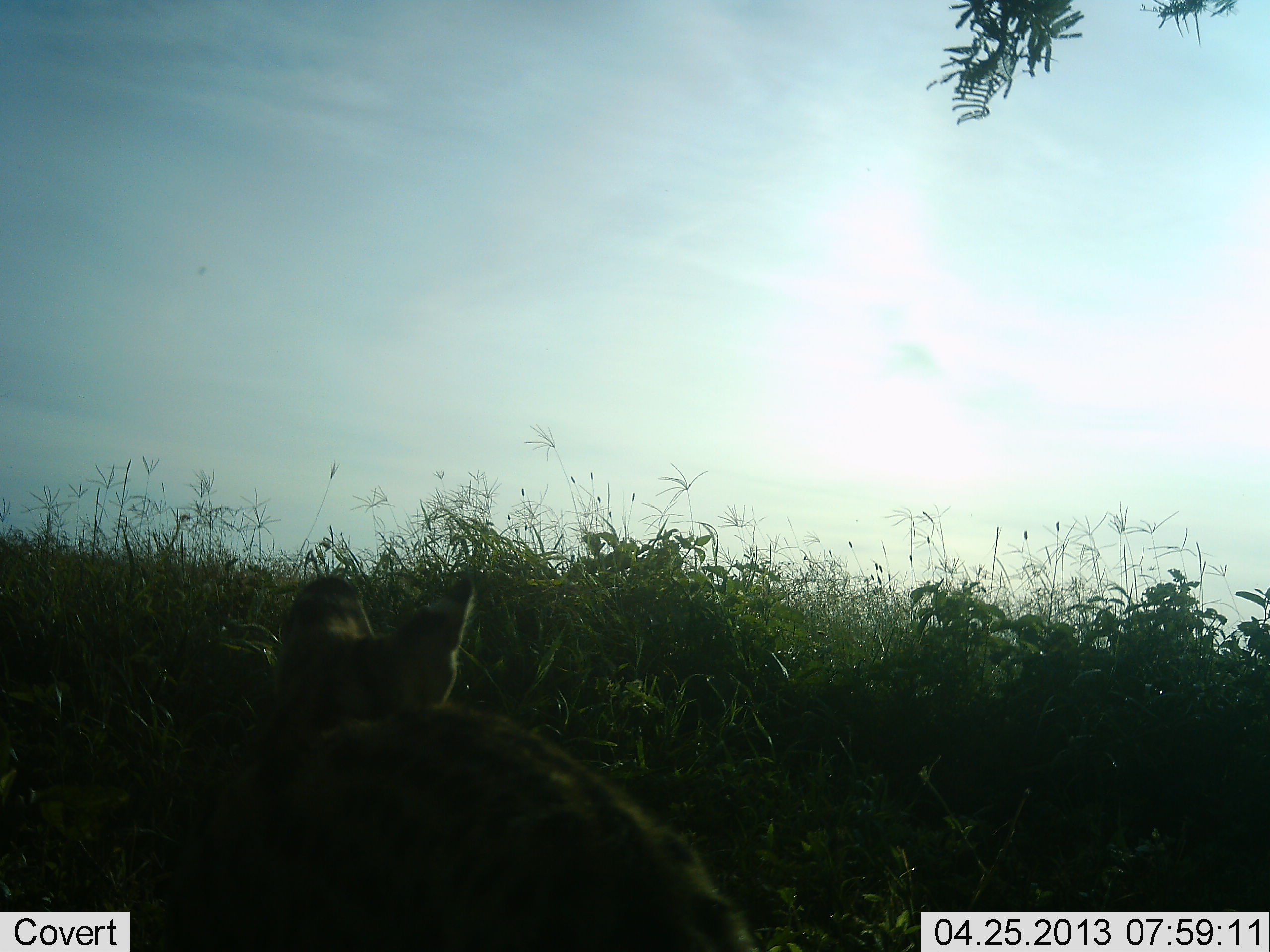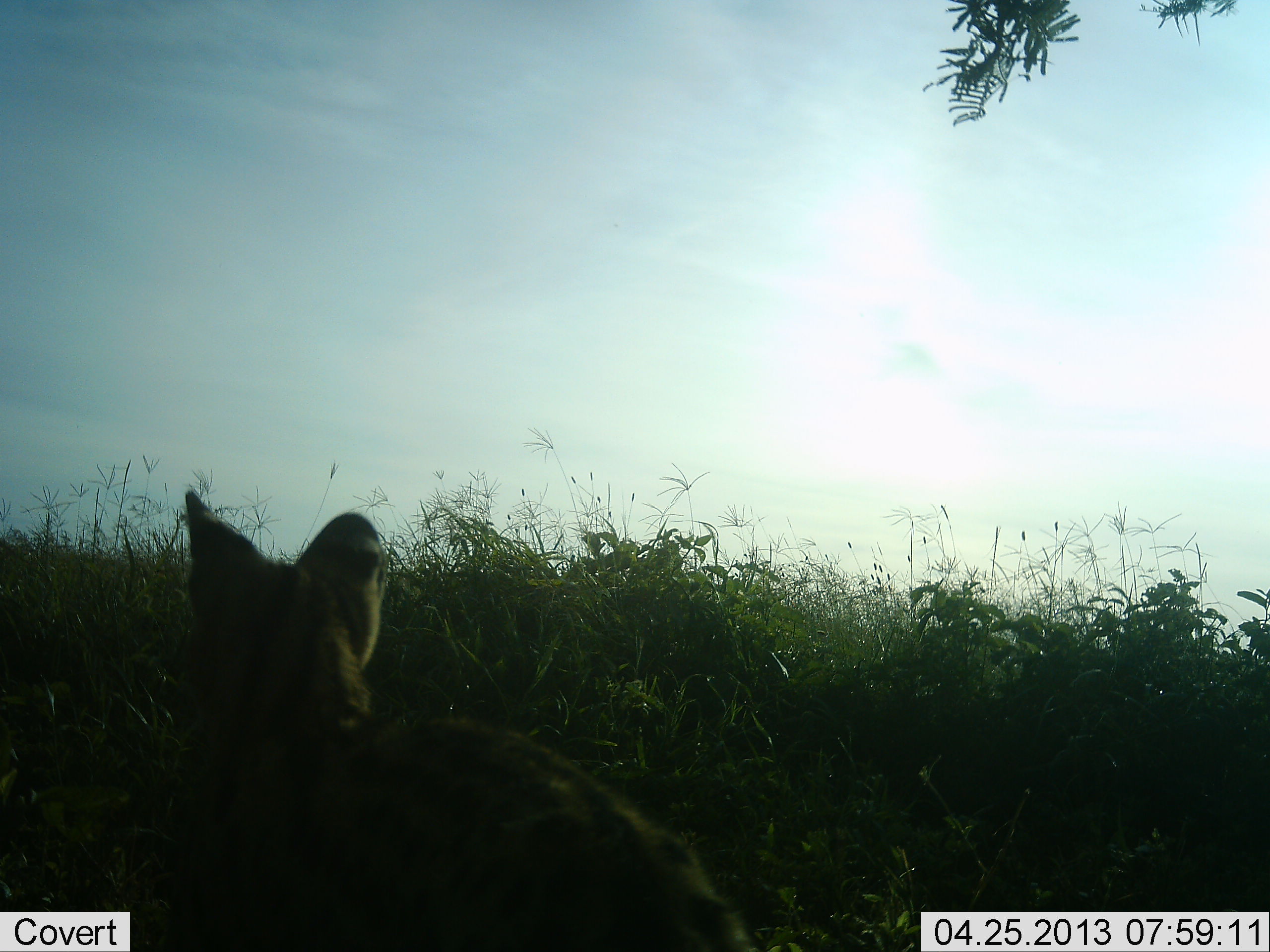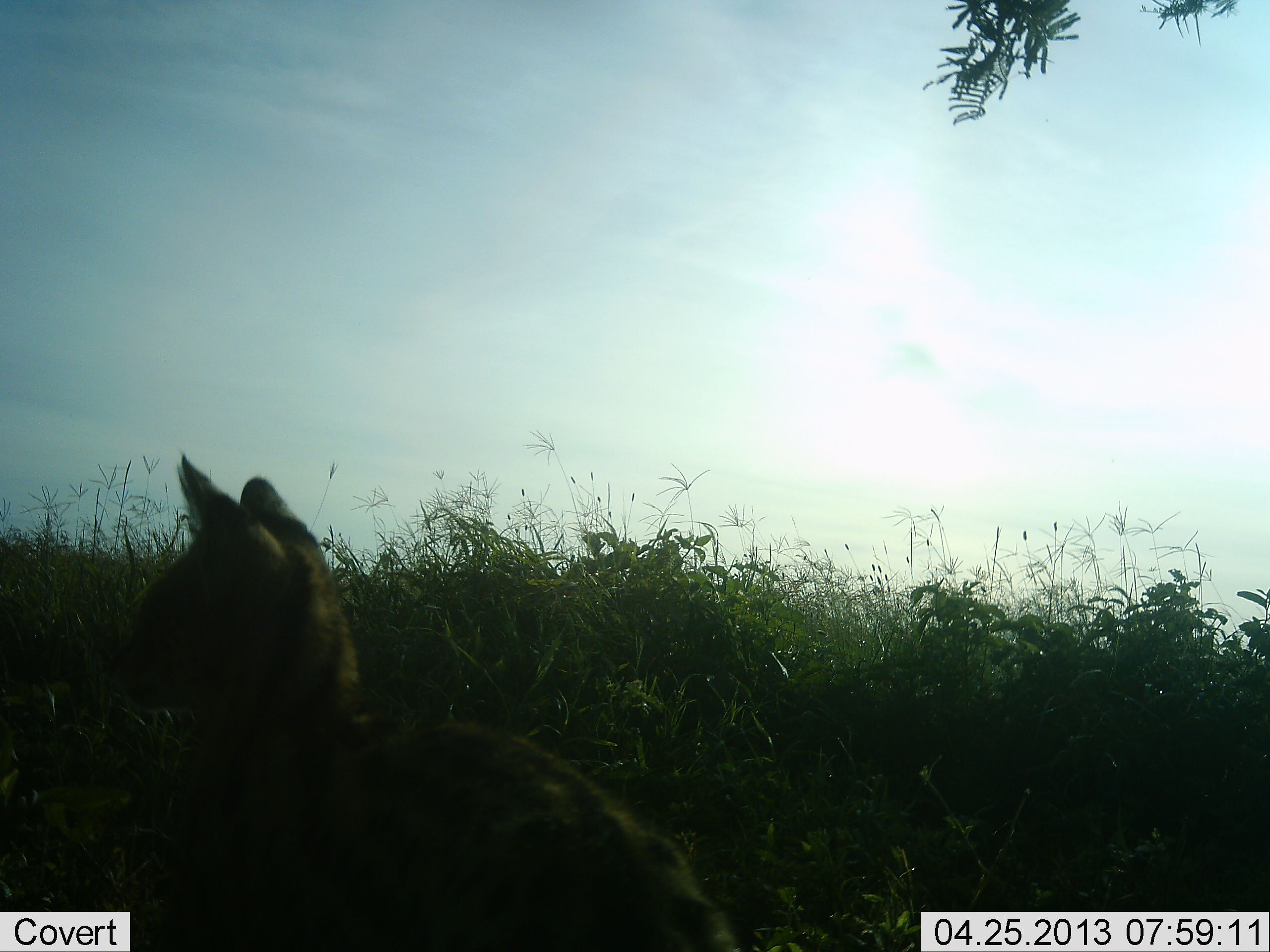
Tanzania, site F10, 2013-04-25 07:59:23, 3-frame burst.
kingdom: Animalia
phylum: Chordata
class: Mammalia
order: Carnivora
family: Felidae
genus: Leptailurus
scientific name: Leptailurus serval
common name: serval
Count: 1.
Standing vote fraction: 74%.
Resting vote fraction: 9%.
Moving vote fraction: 22%.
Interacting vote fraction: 0%.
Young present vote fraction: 0%.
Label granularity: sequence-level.